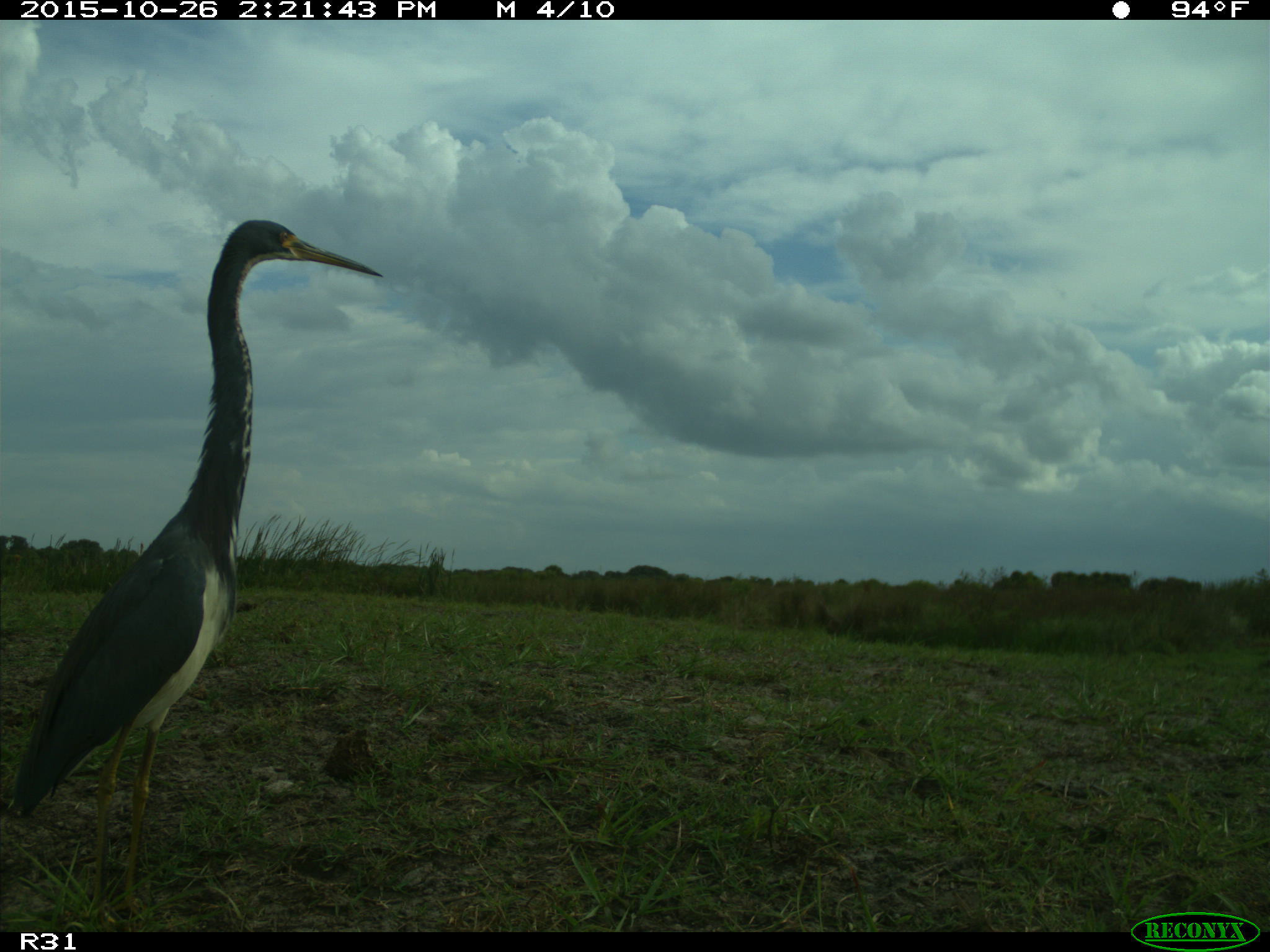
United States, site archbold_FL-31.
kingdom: Animalia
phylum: Chordata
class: Aves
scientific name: Aves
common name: birds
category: unidentified bird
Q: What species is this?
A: Unidentified bird (birds) (Aves).